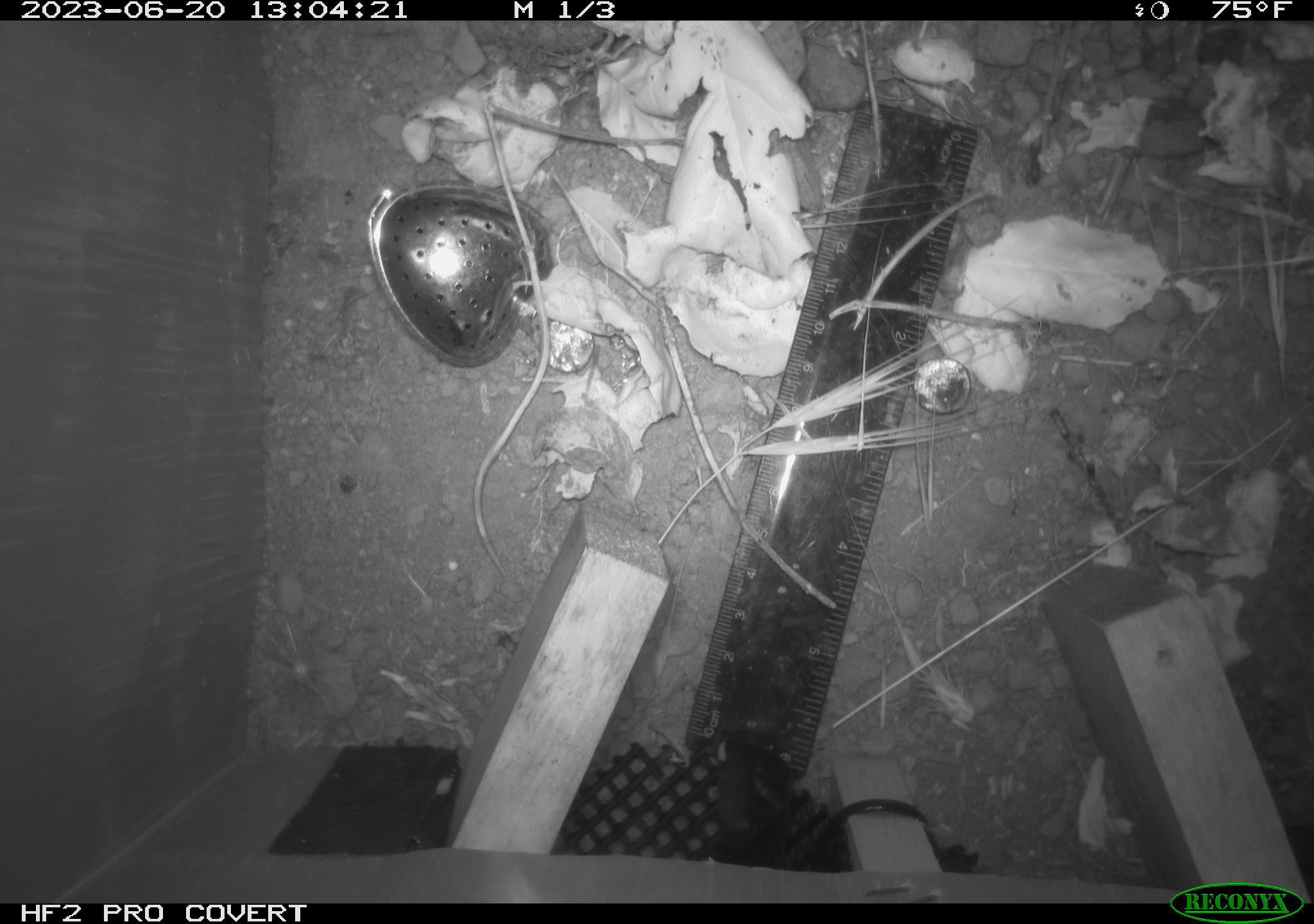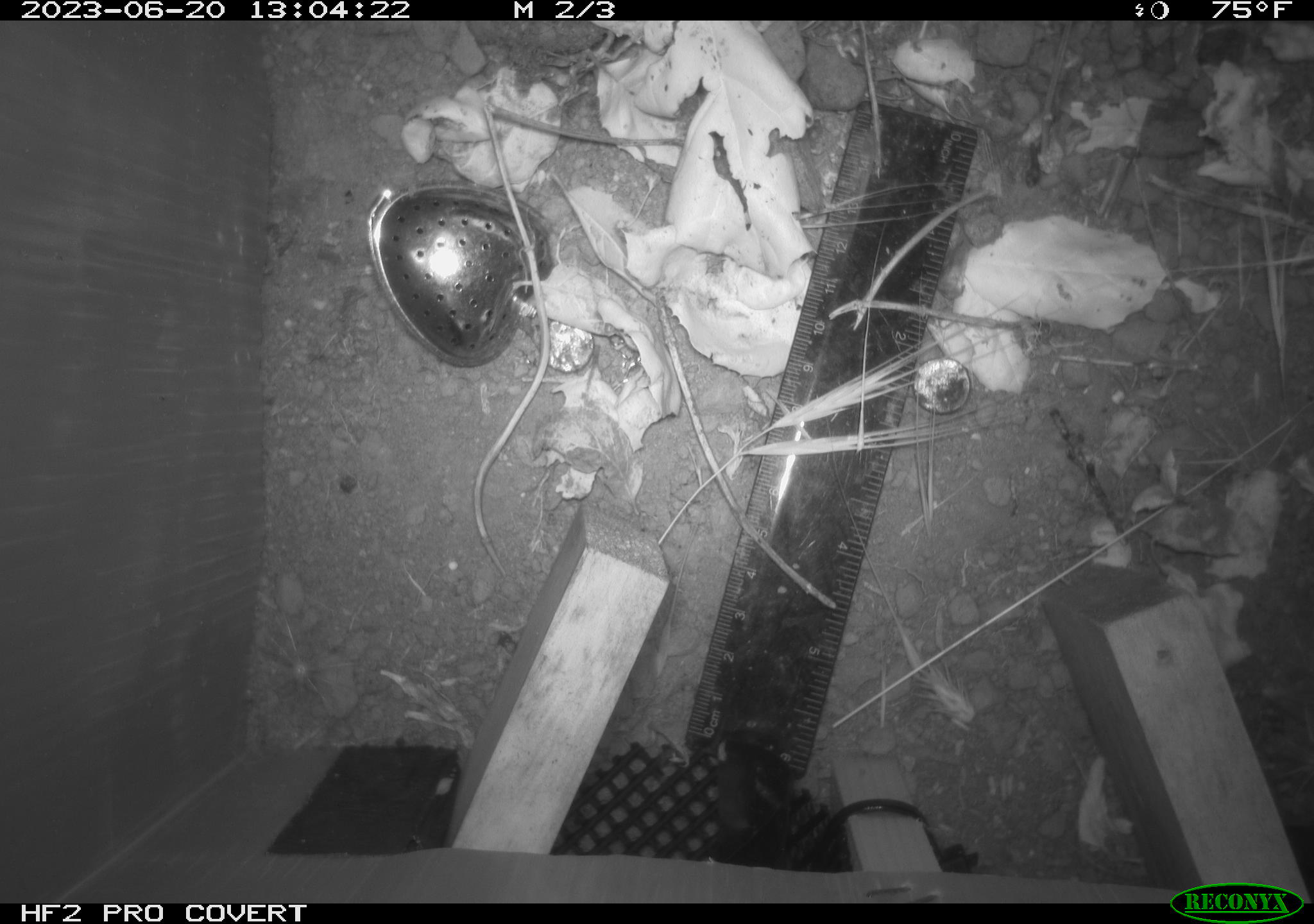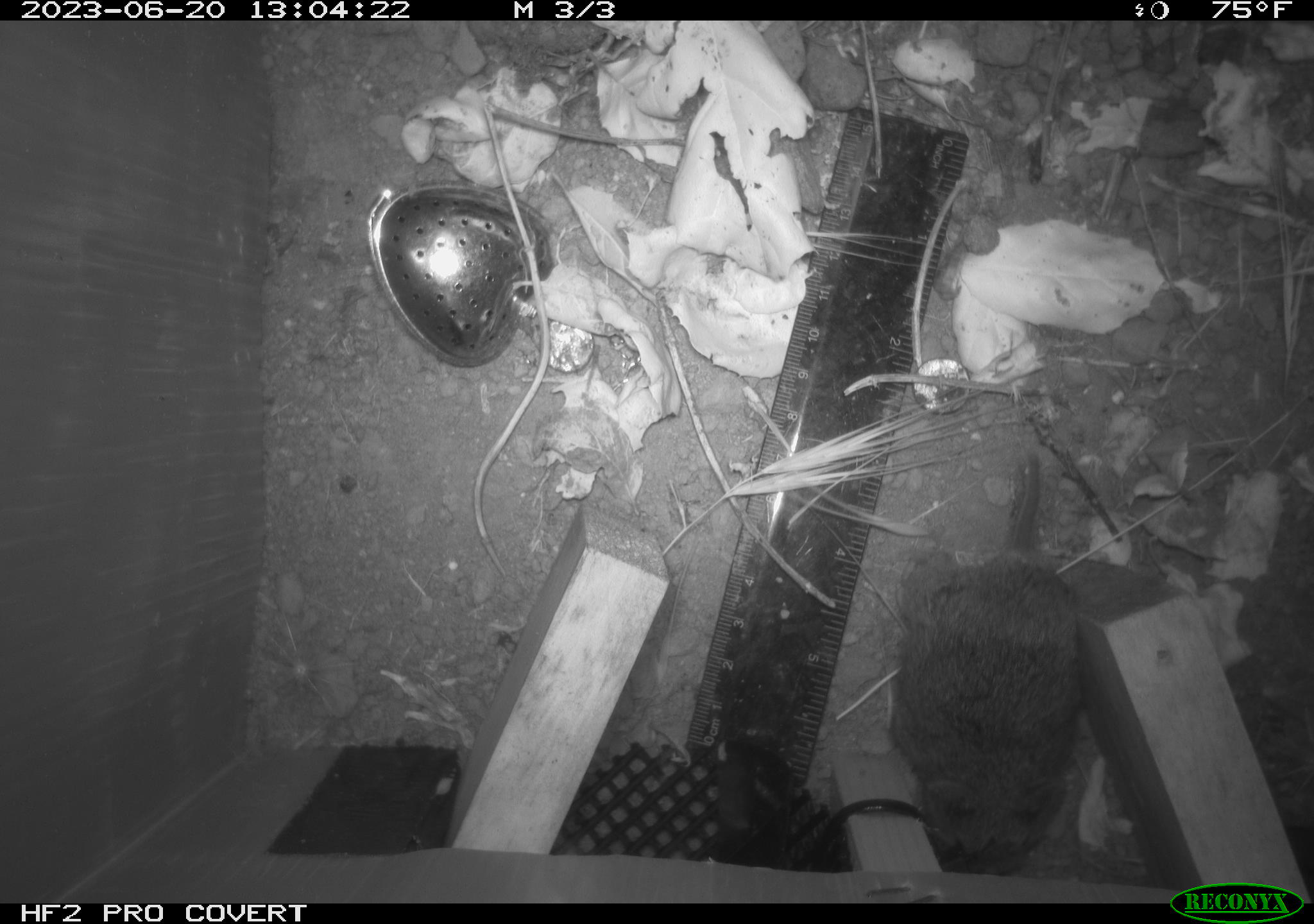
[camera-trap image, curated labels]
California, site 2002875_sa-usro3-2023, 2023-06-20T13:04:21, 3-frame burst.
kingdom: Animalia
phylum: Chordata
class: Mammalia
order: Rodentia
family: Cricetidae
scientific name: Arvicolinae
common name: voles, lemmings, and muskrats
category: arvicolinae subfamily